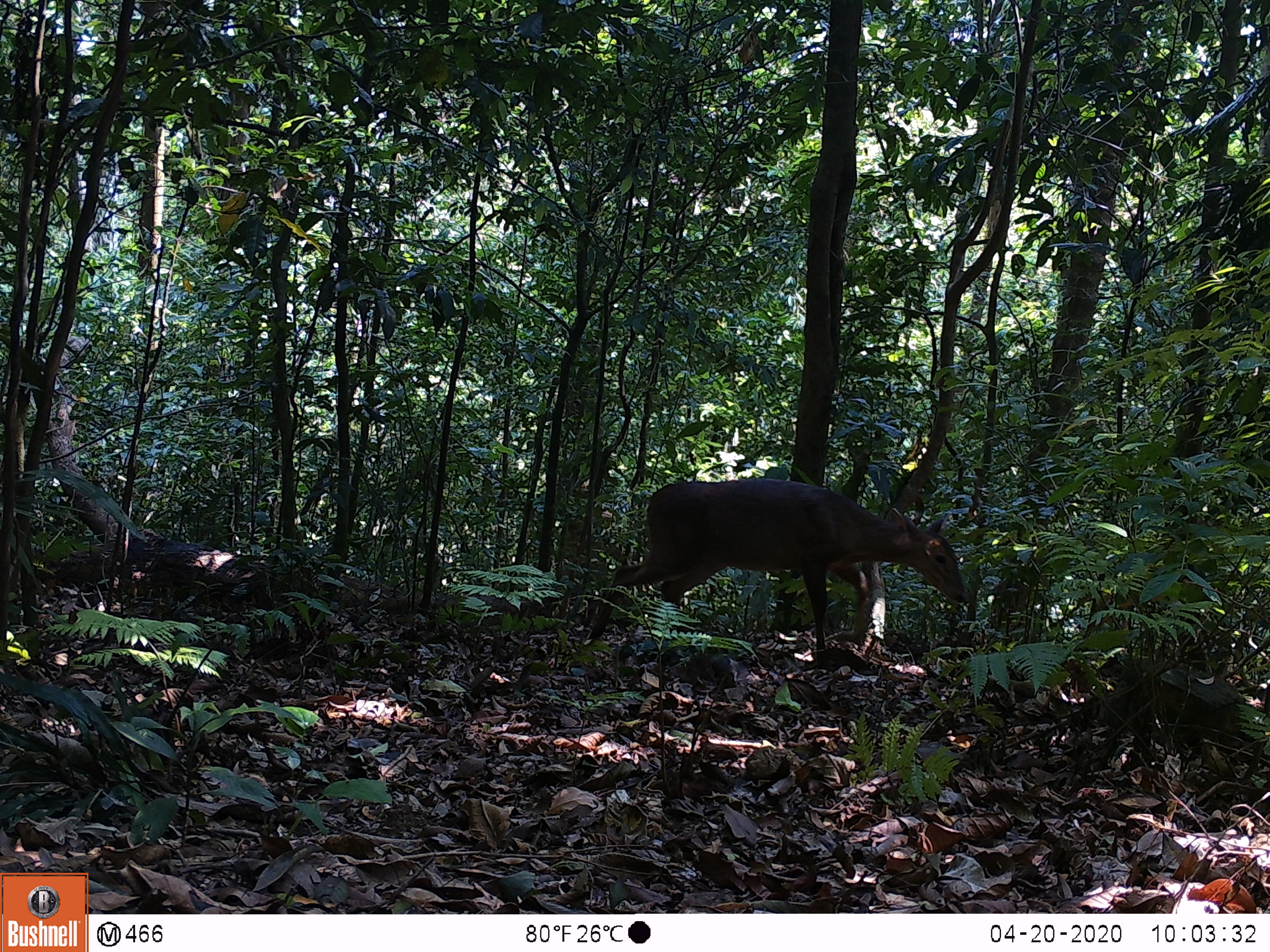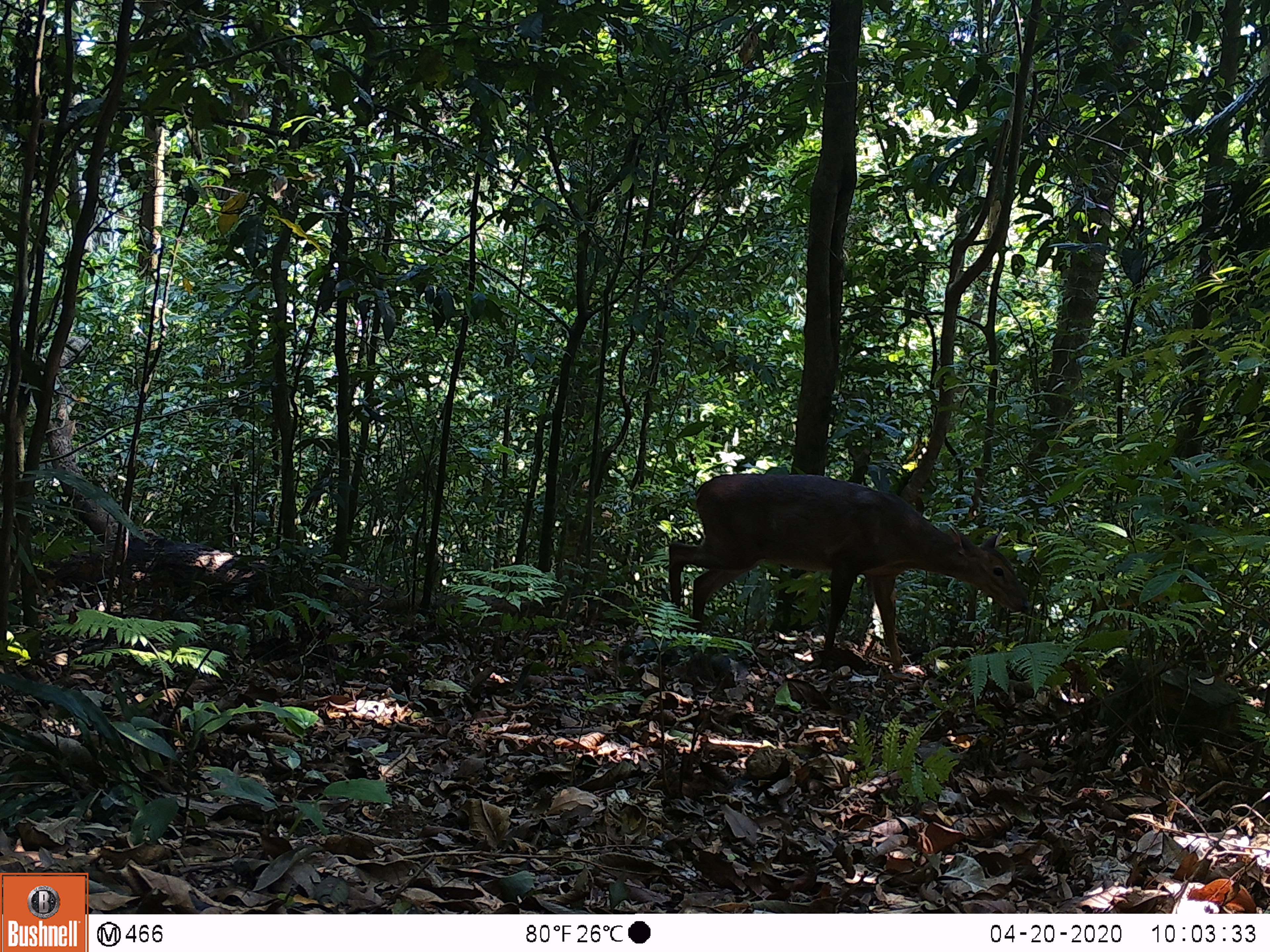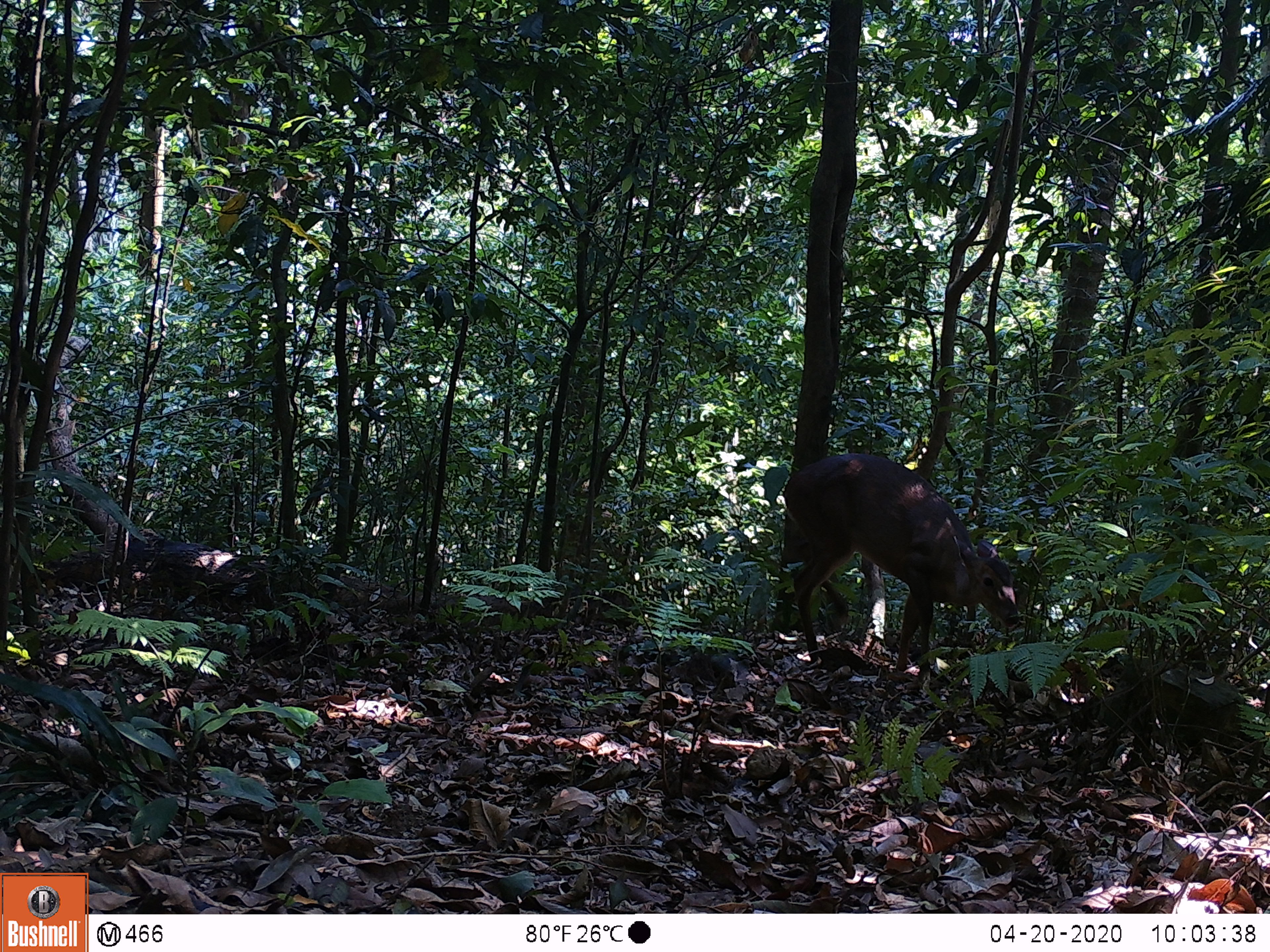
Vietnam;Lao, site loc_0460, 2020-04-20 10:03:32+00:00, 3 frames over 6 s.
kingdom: Animalia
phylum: Chordata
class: Mammalia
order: Artiodactyla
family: Cervidae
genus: Muntiacus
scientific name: Muntiacus vuquangensis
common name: large-antlered muntjac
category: large antlered muntjac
Large antlered muntjac (large-antlered muntjac) (Muntiacus vuquangensis). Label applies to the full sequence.